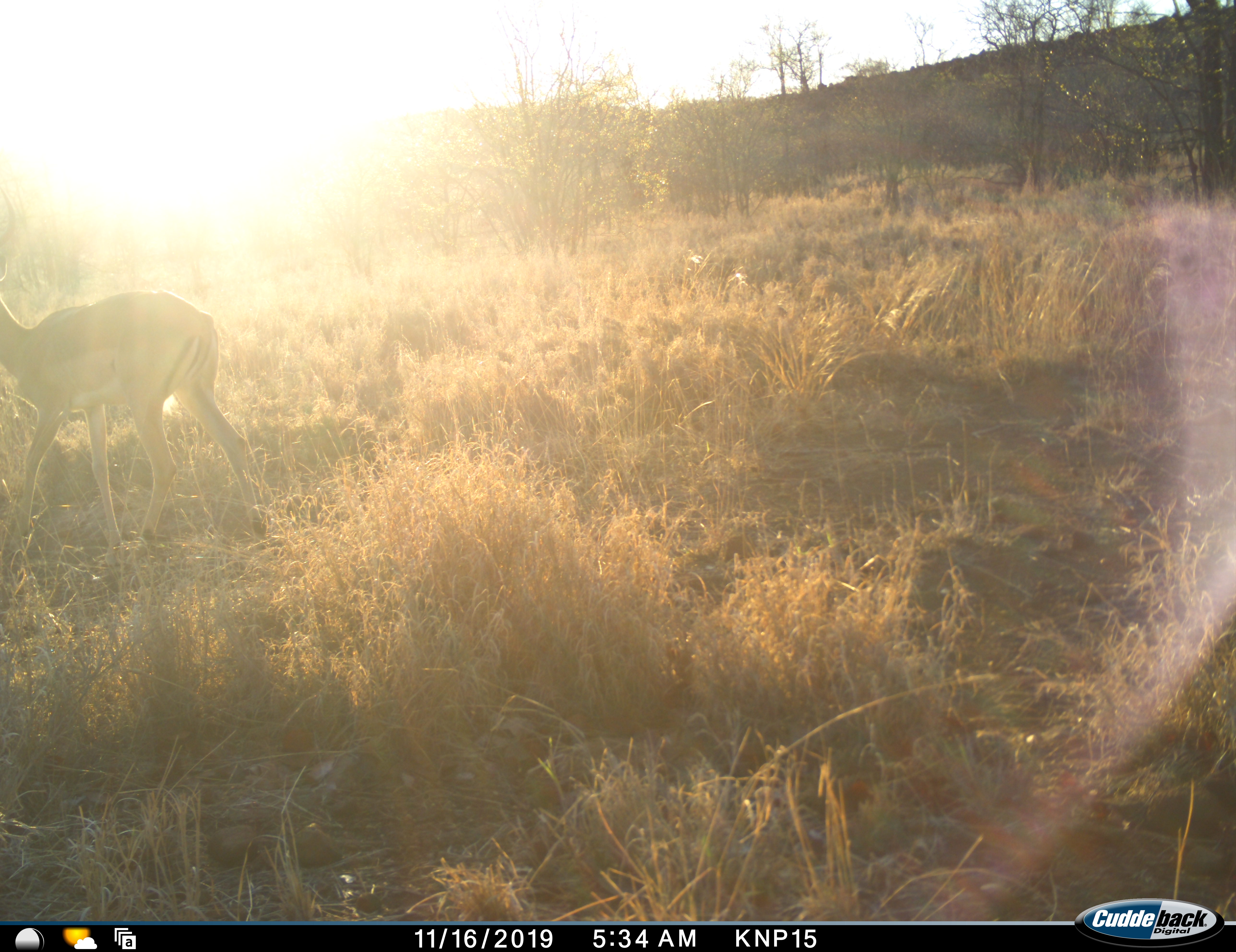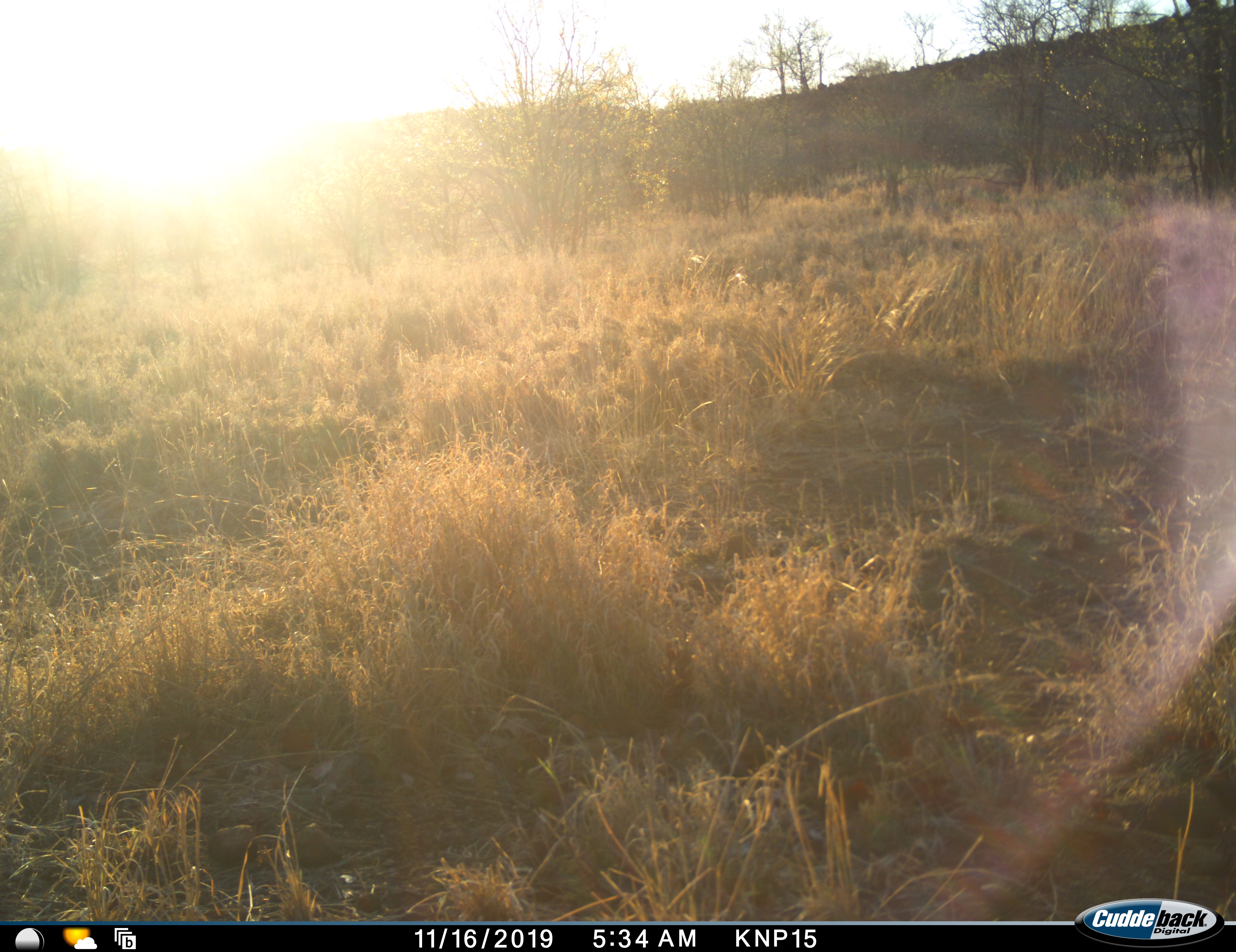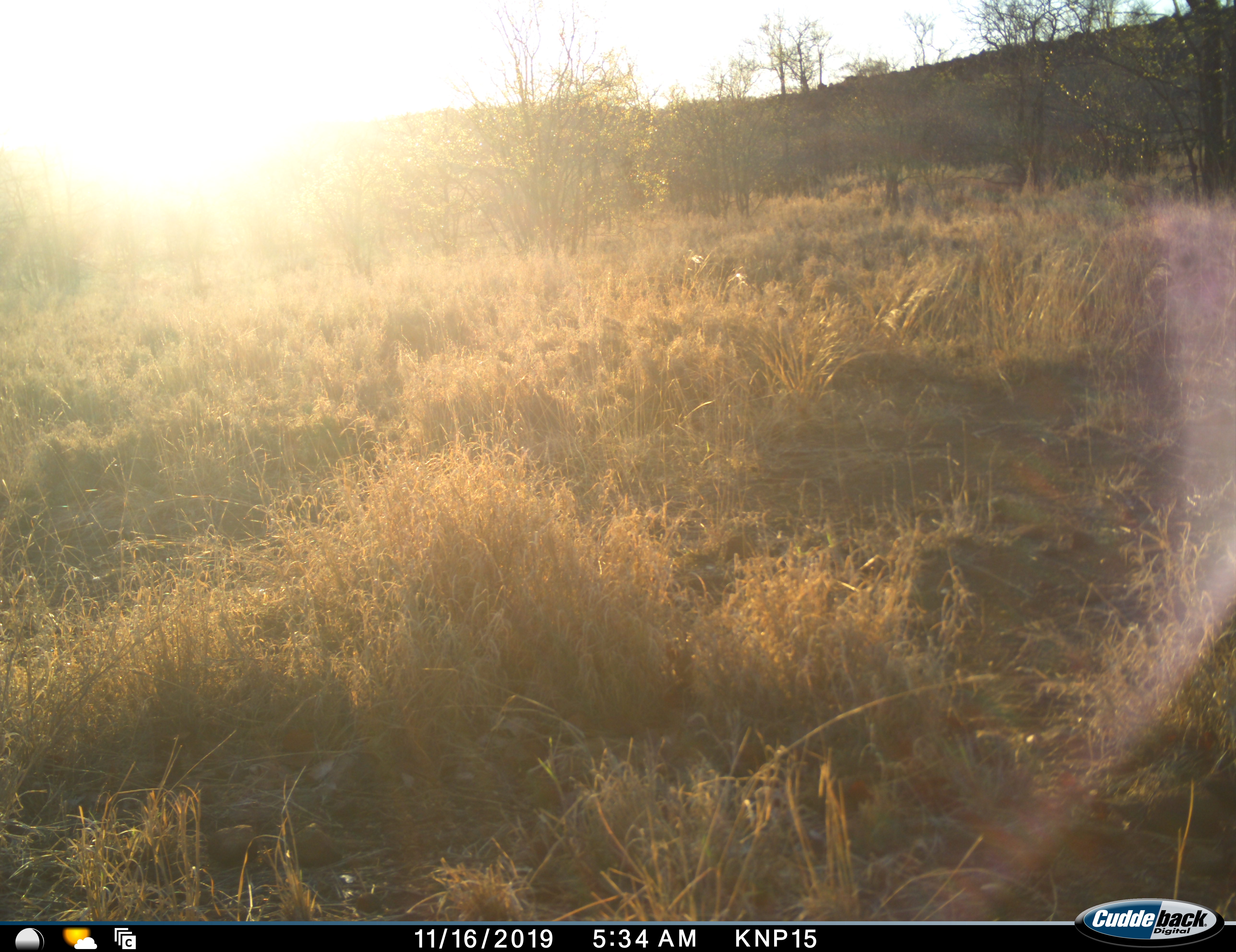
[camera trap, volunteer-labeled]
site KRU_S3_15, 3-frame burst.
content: unidentified animal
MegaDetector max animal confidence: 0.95